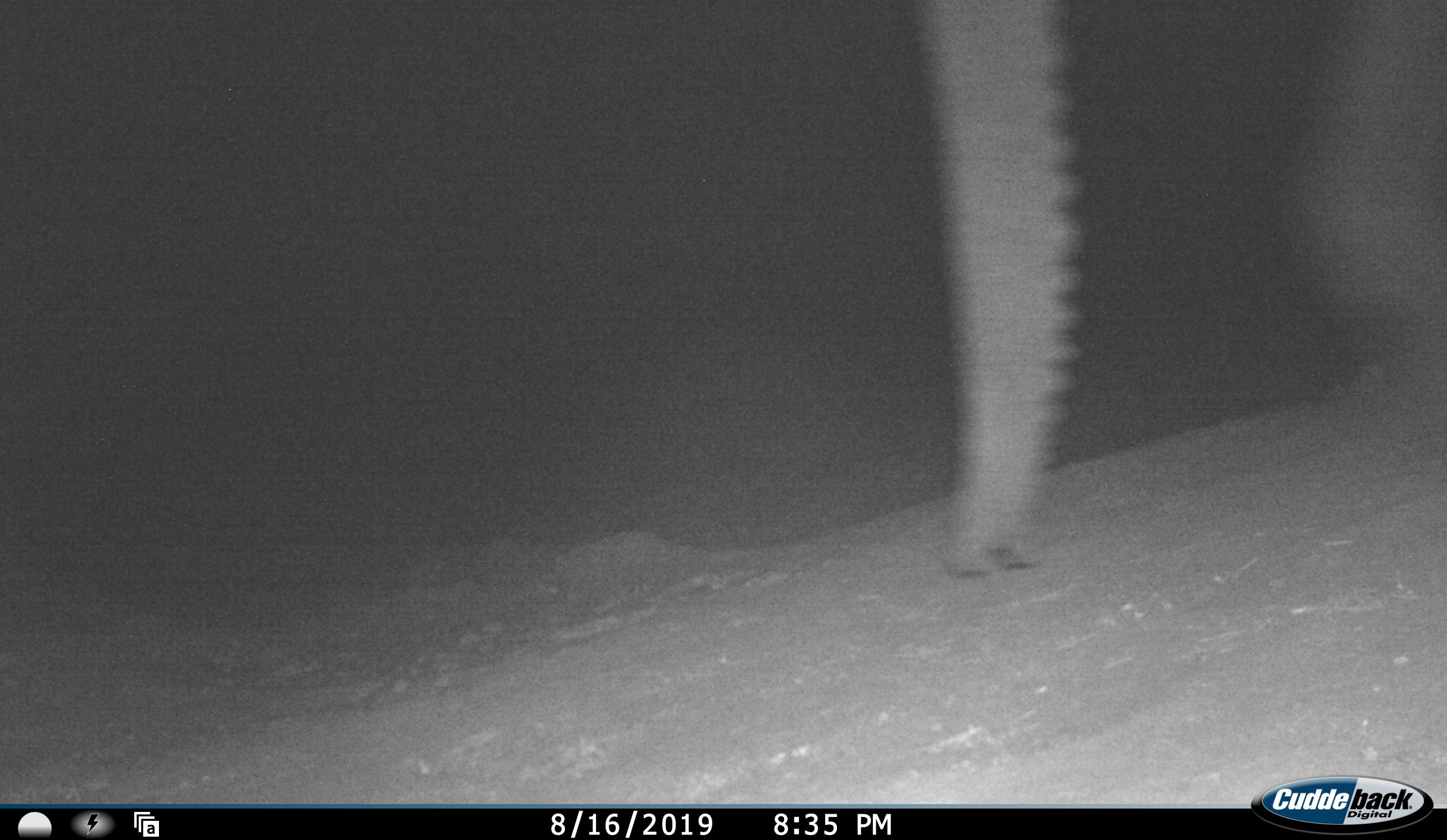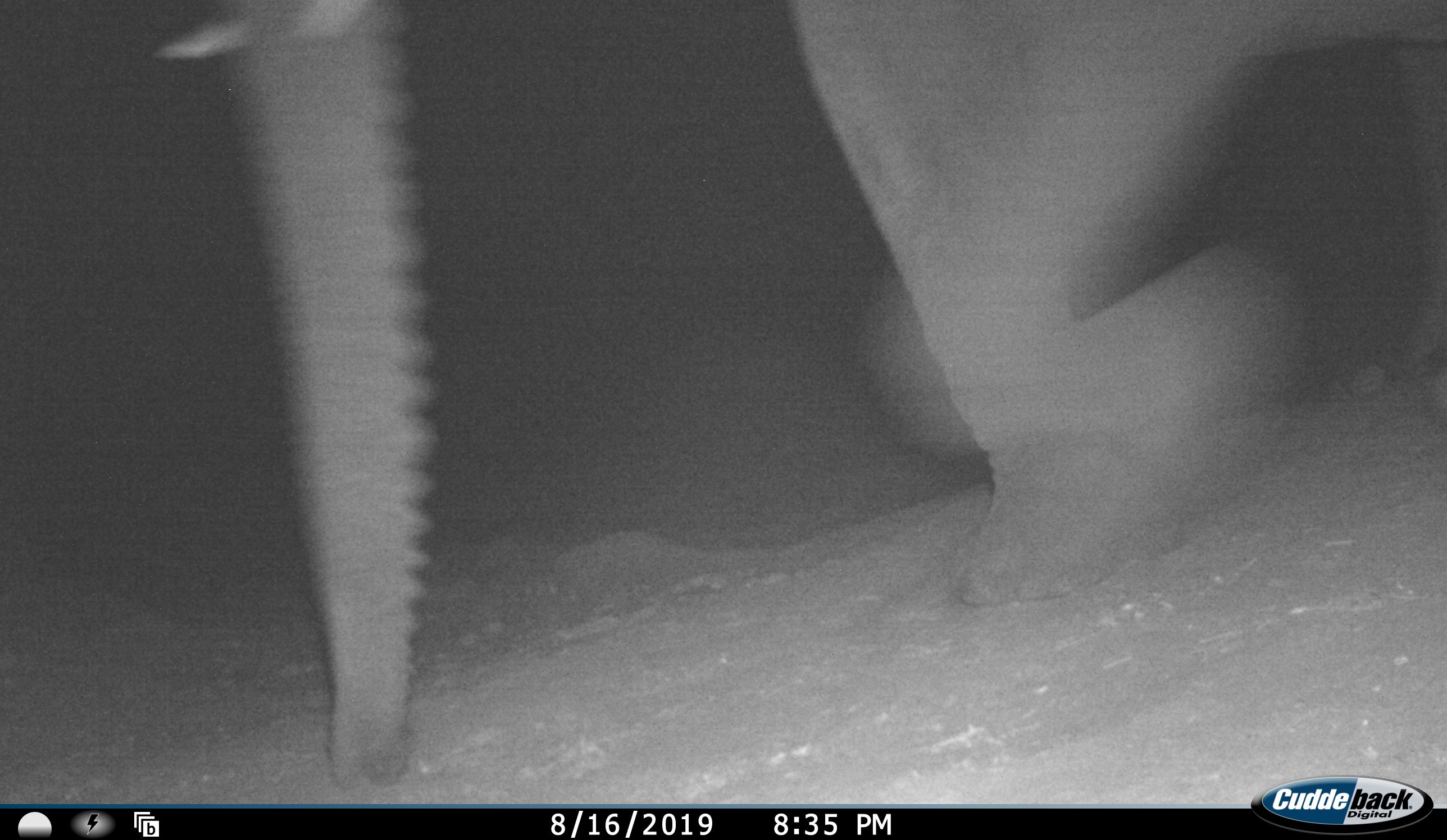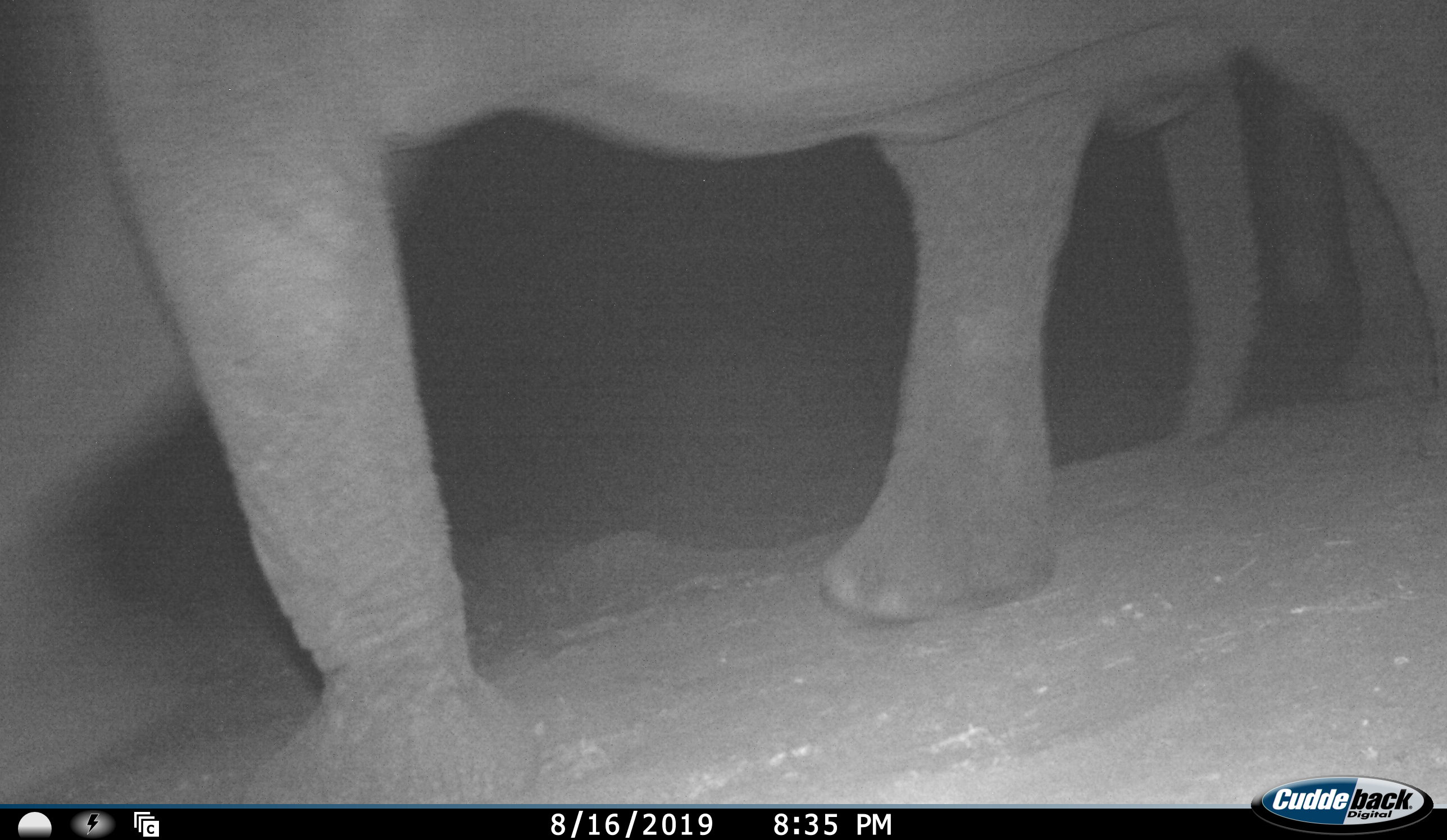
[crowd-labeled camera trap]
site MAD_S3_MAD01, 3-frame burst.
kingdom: Animalia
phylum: Chordata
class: Mammalia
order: Proboscidea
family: Elephantidae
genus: Loxodonta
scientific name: Loxodonta africana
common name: african bush elephant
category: elephant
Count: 2.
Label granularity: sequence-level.